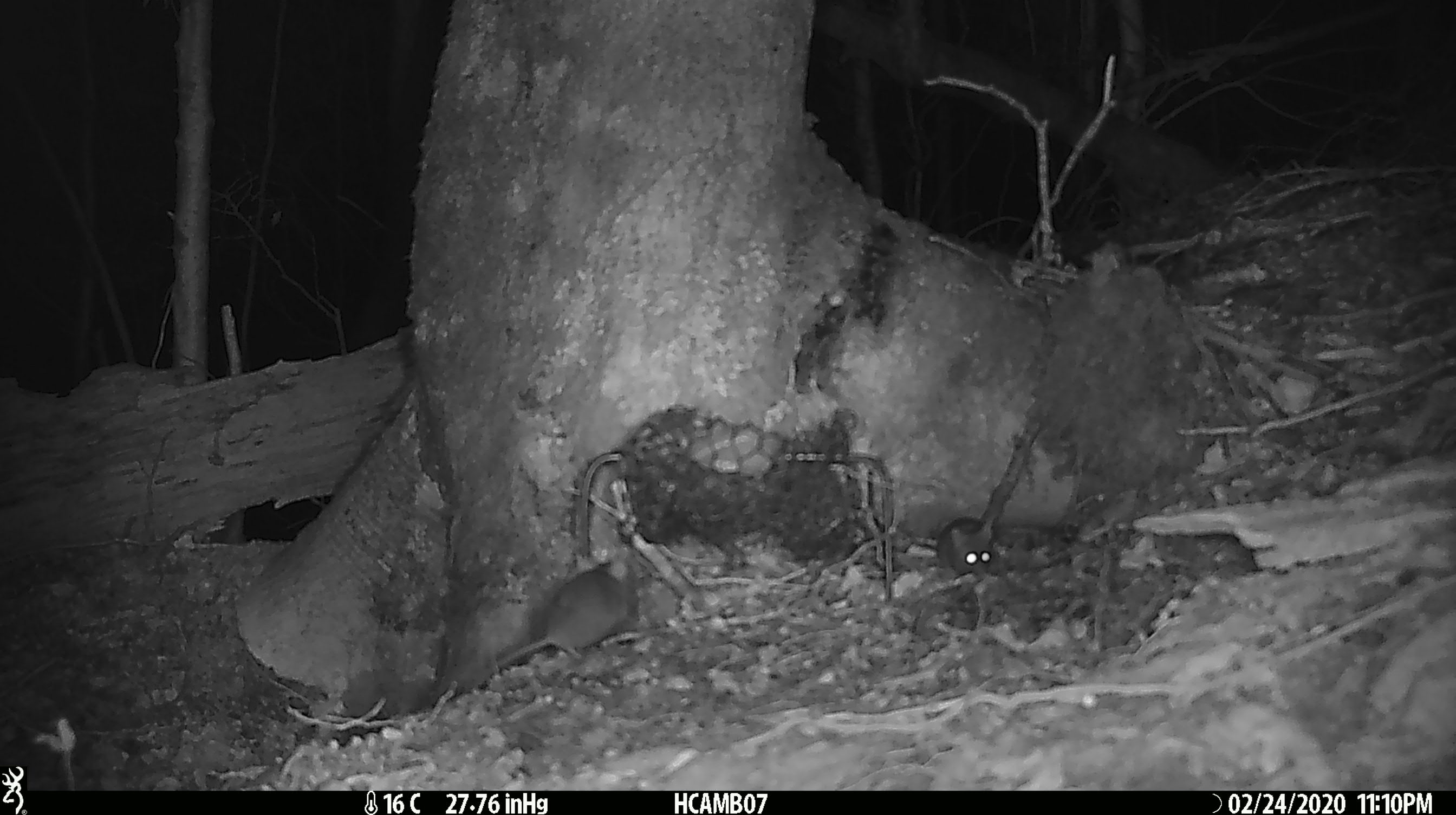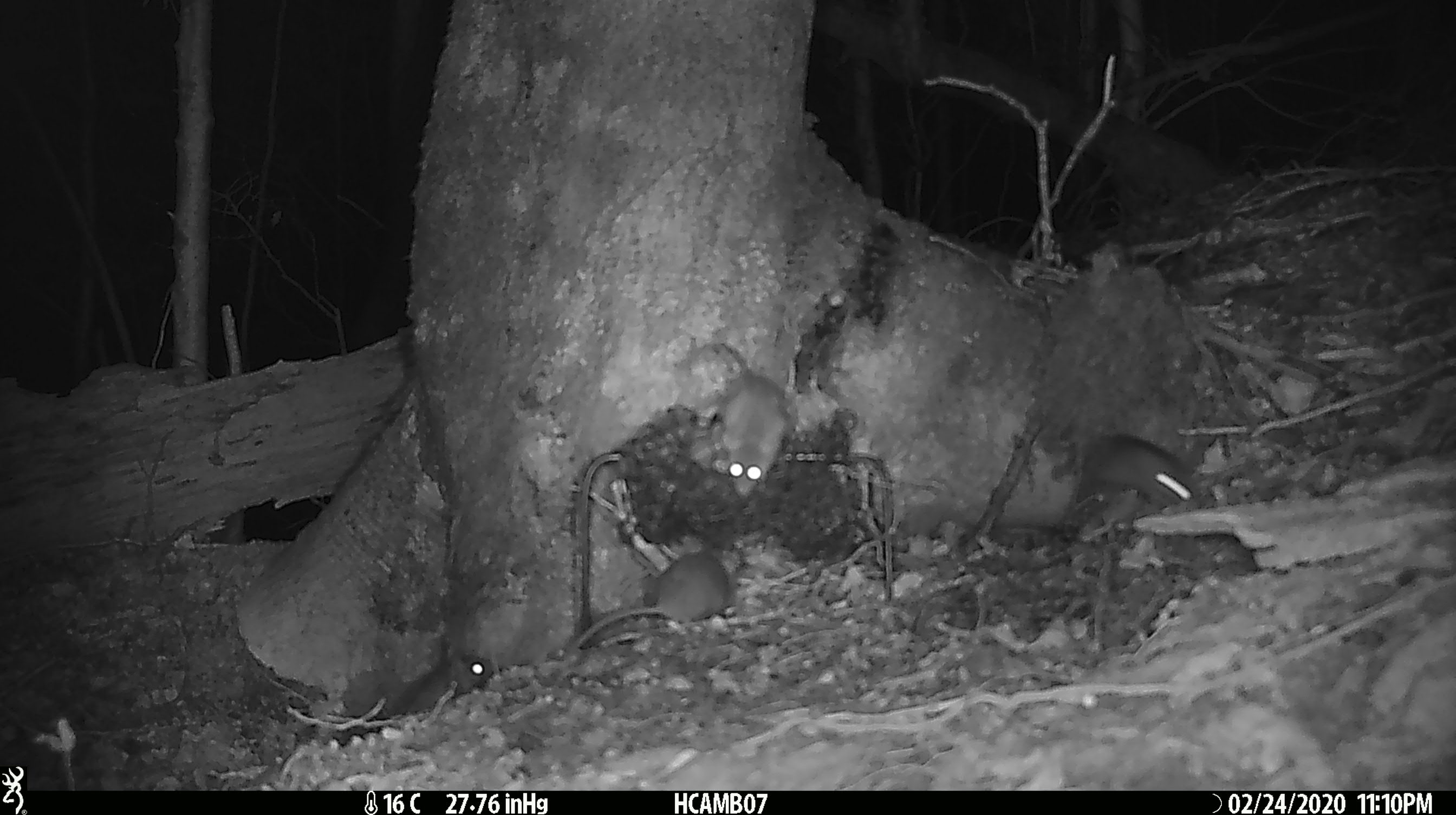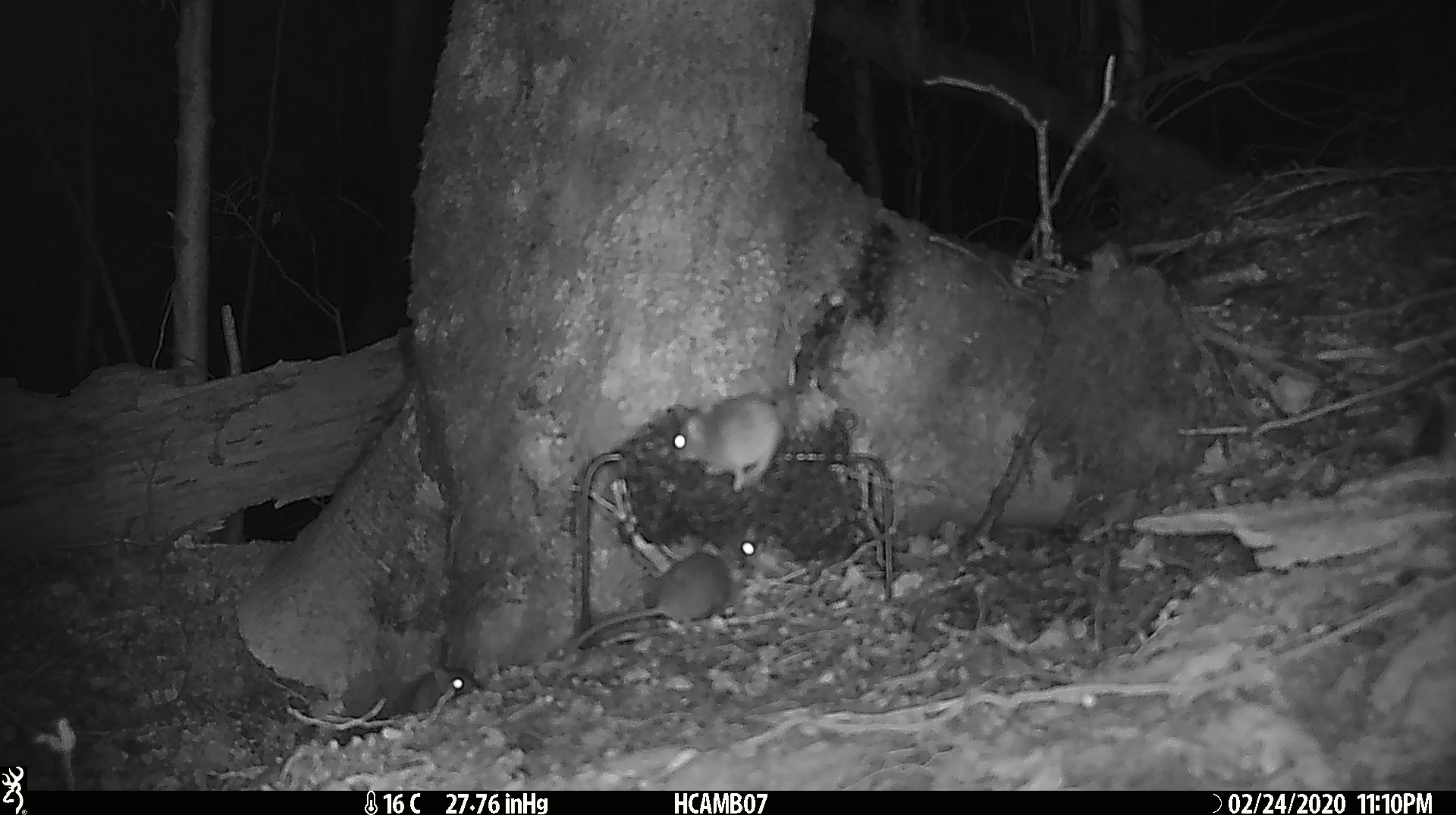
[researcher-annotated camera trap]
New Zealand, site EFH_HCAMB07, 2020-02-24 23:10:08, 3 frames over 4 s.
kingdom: Animalia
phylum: Chordata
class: Mammalia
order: Rodentia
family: Muridae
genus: Mus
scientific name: Mus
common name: mouse